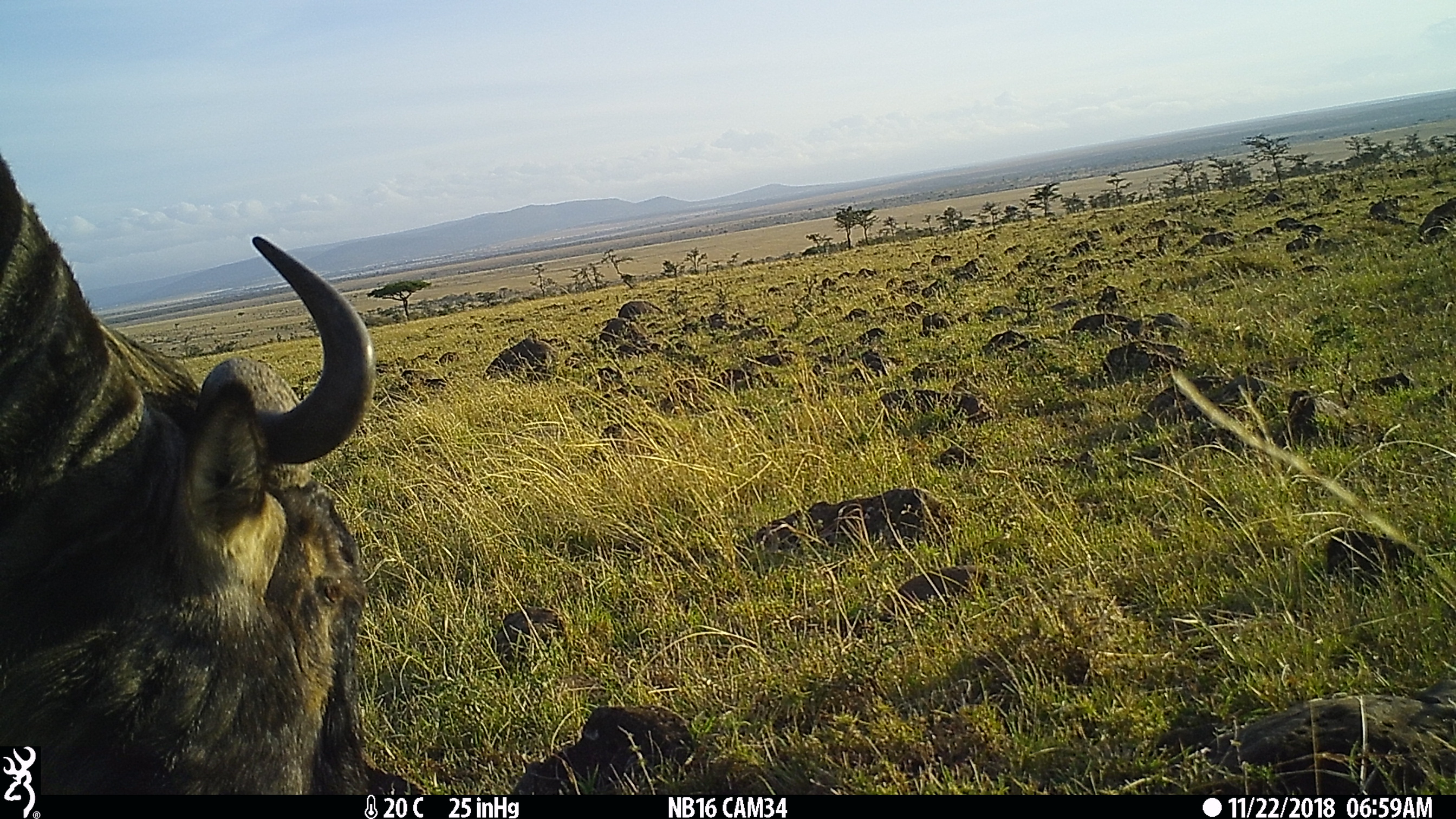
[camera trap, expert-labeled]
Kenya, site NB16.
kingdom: Animalia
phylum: Chordata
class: Mammalia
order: Artiodactyla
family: Bovidae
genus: Connochaetes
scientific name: Connochaetes taurinus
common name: blue wildebeest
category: wildebeest